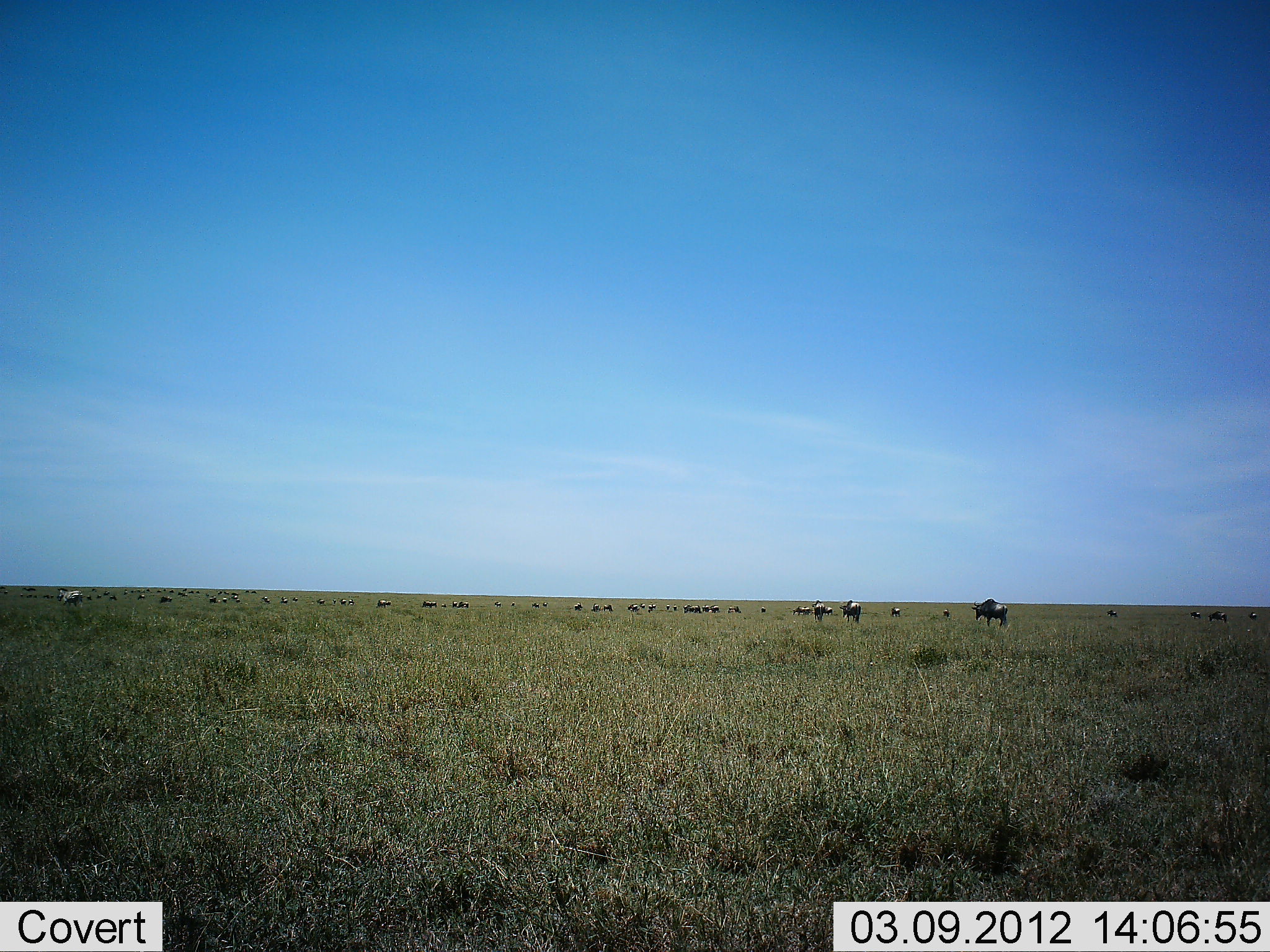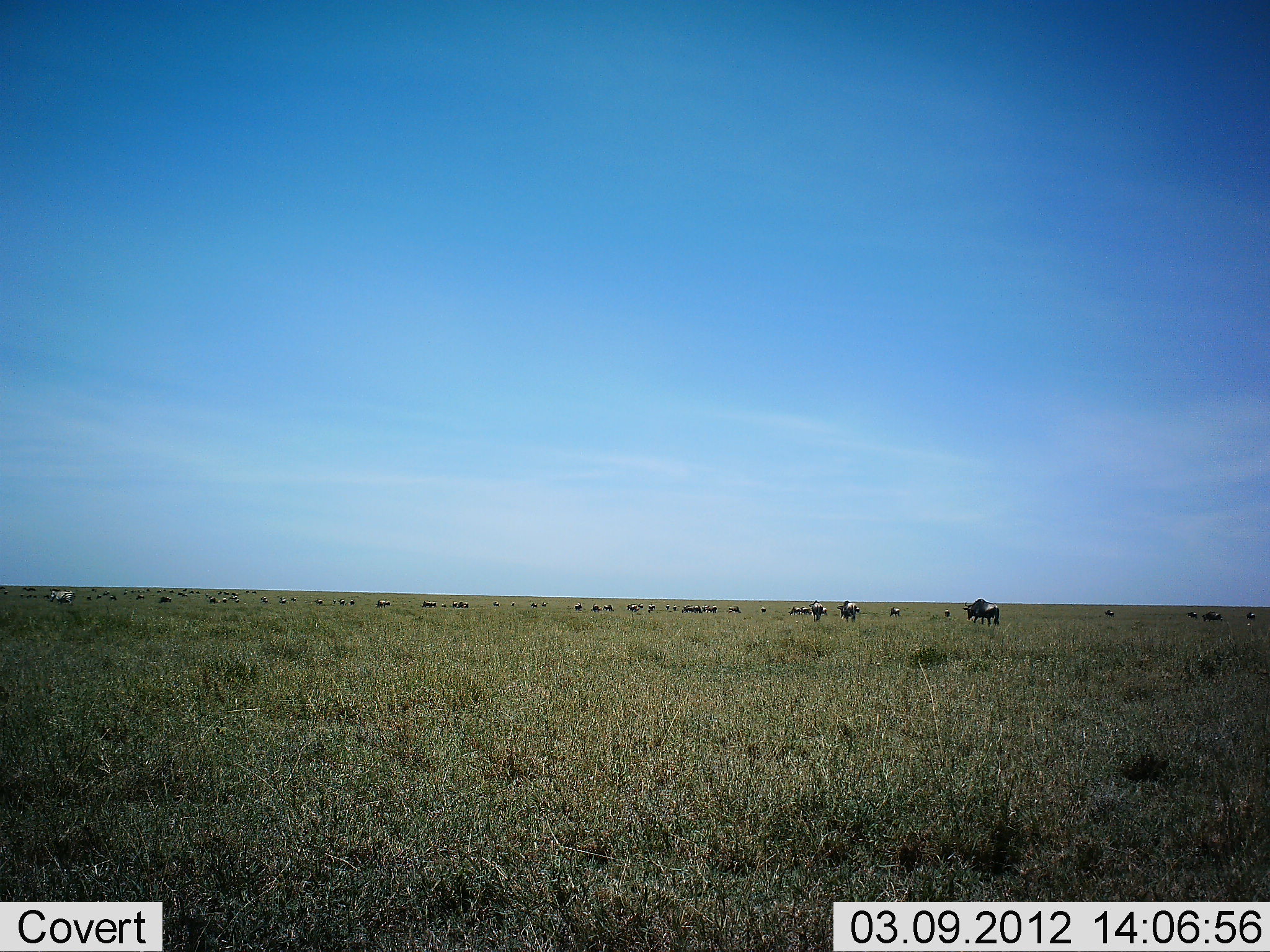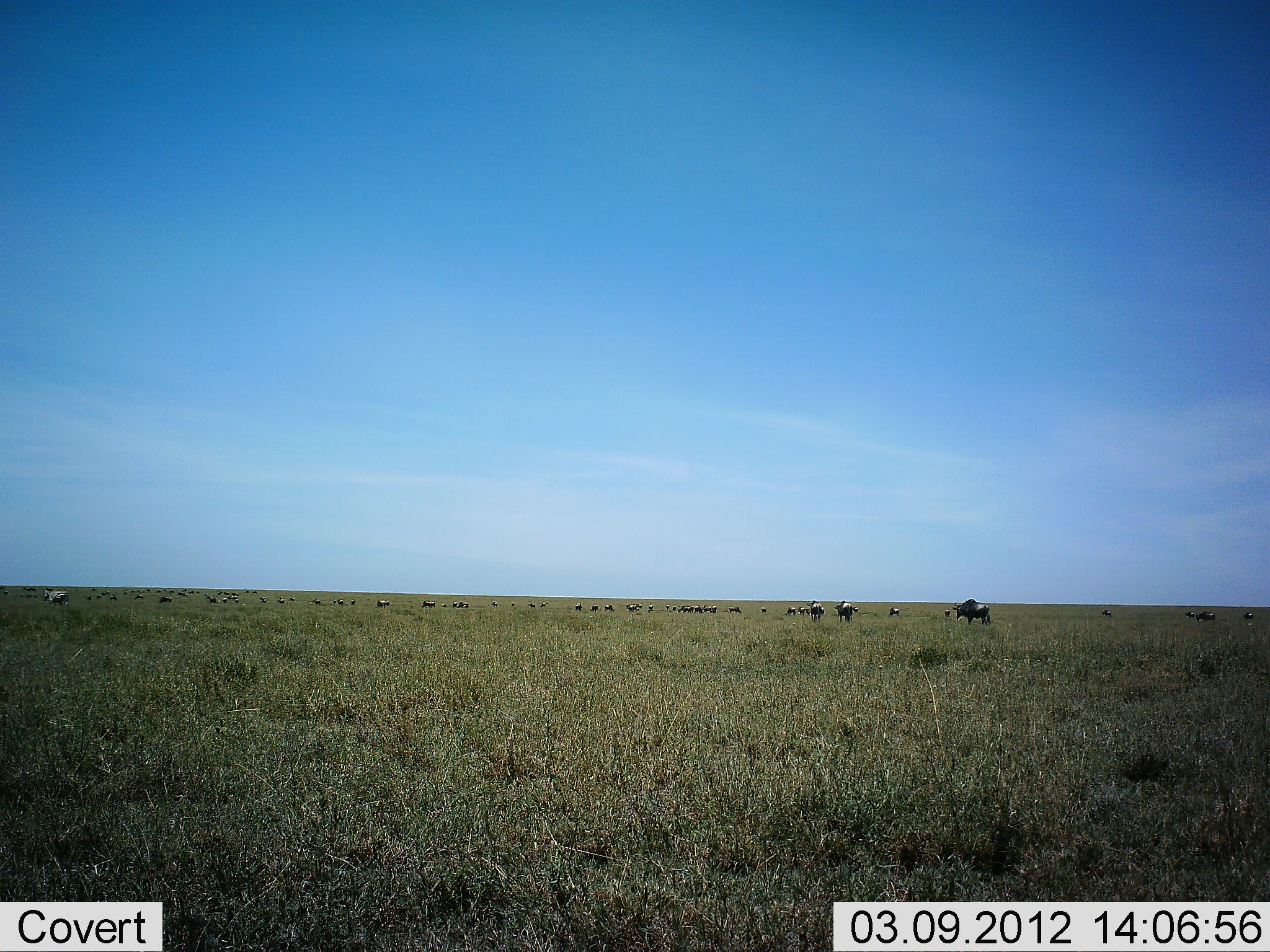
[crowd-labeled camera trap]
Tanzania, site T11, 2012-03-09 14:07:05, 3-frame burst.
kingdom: Animalia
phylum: Chordata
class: Mammalia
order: Artiodactyla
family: Bovidae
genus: Connochaetes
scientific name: Connochaetes taurinus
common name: blue wildebeest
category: wildebeest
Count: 11-50.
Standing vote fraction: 33%.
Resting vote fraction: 0%.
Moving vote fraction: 93%.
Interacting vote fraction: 0%.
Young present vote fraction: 0%.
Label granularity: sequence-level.